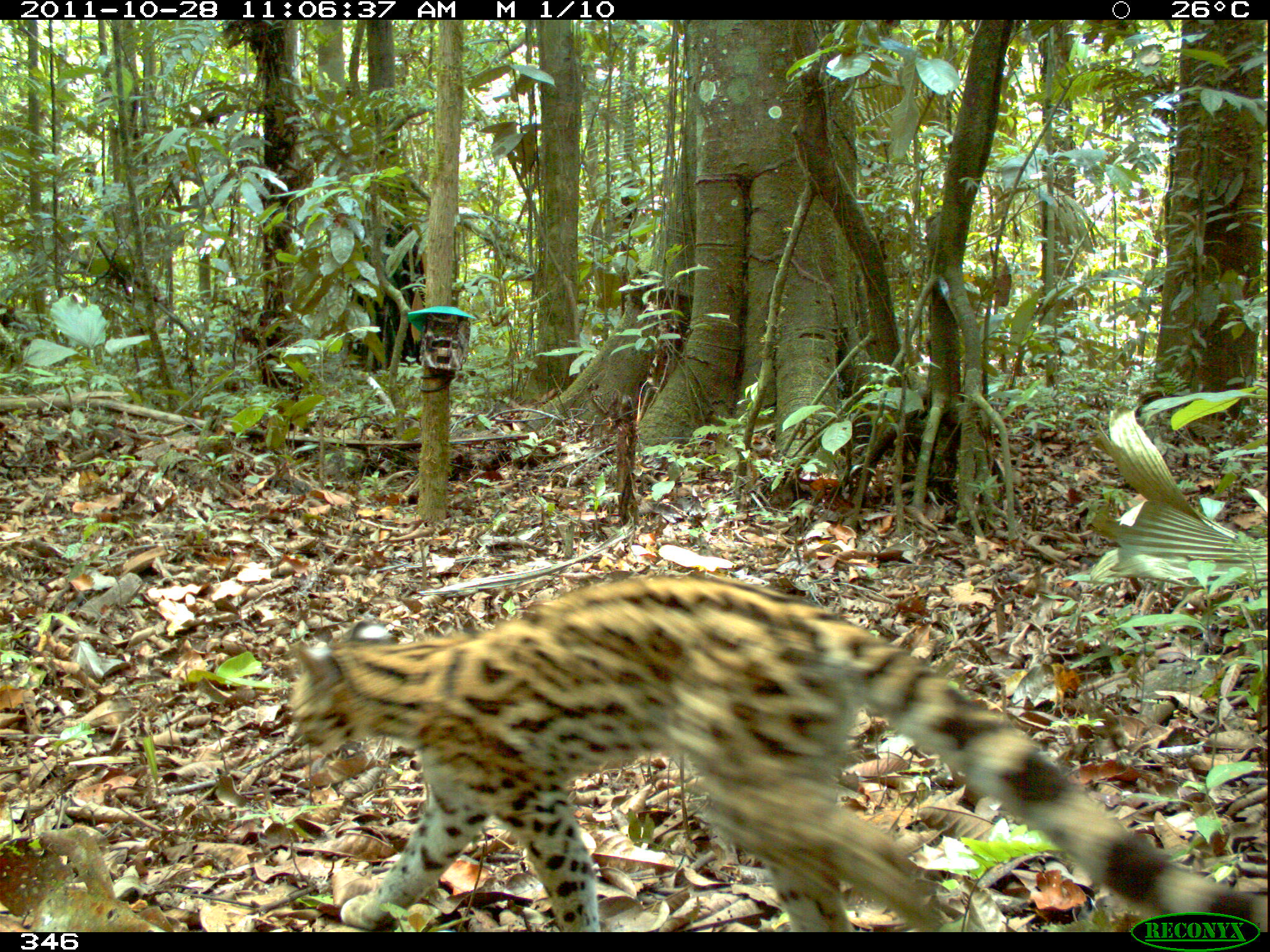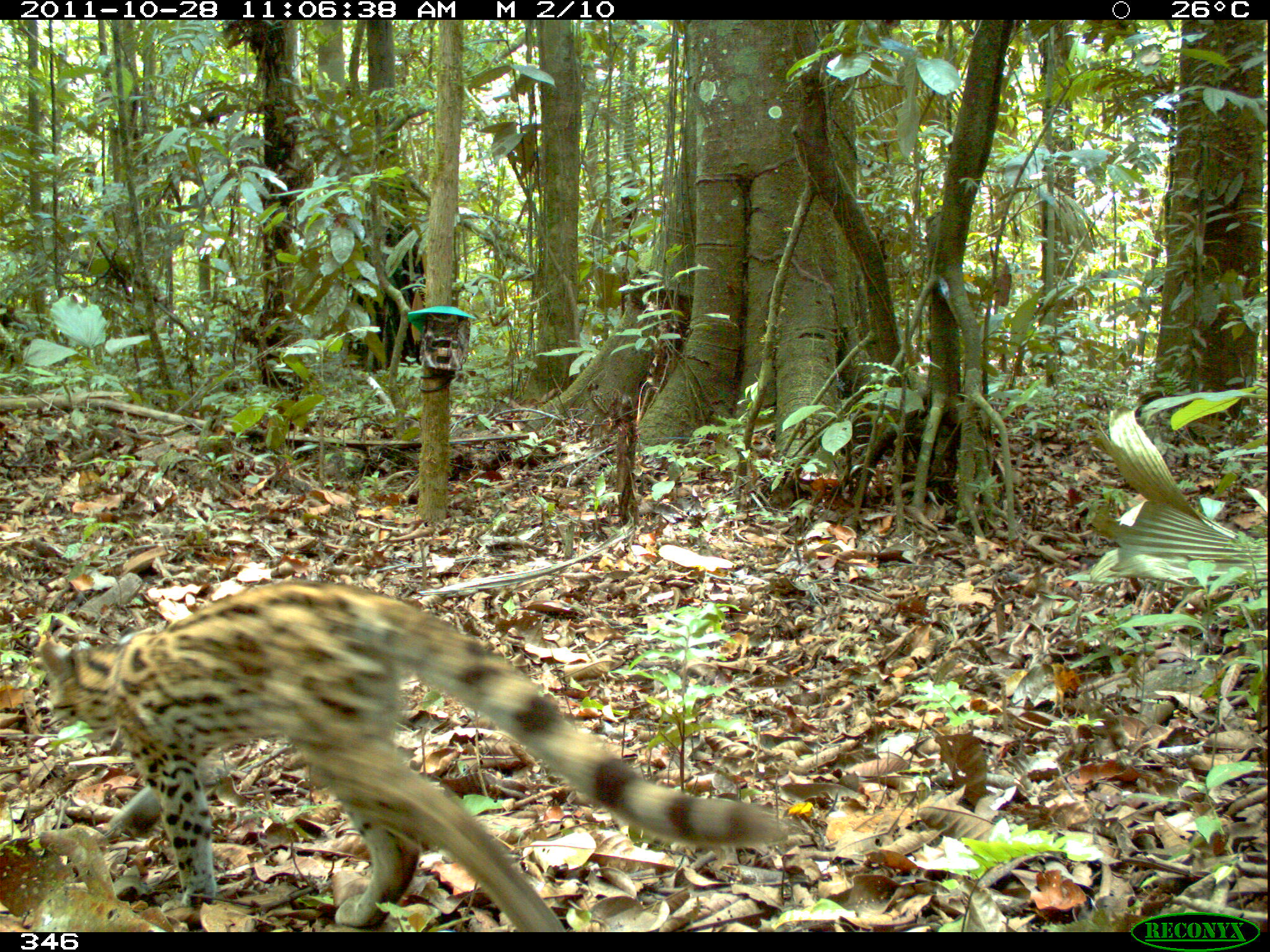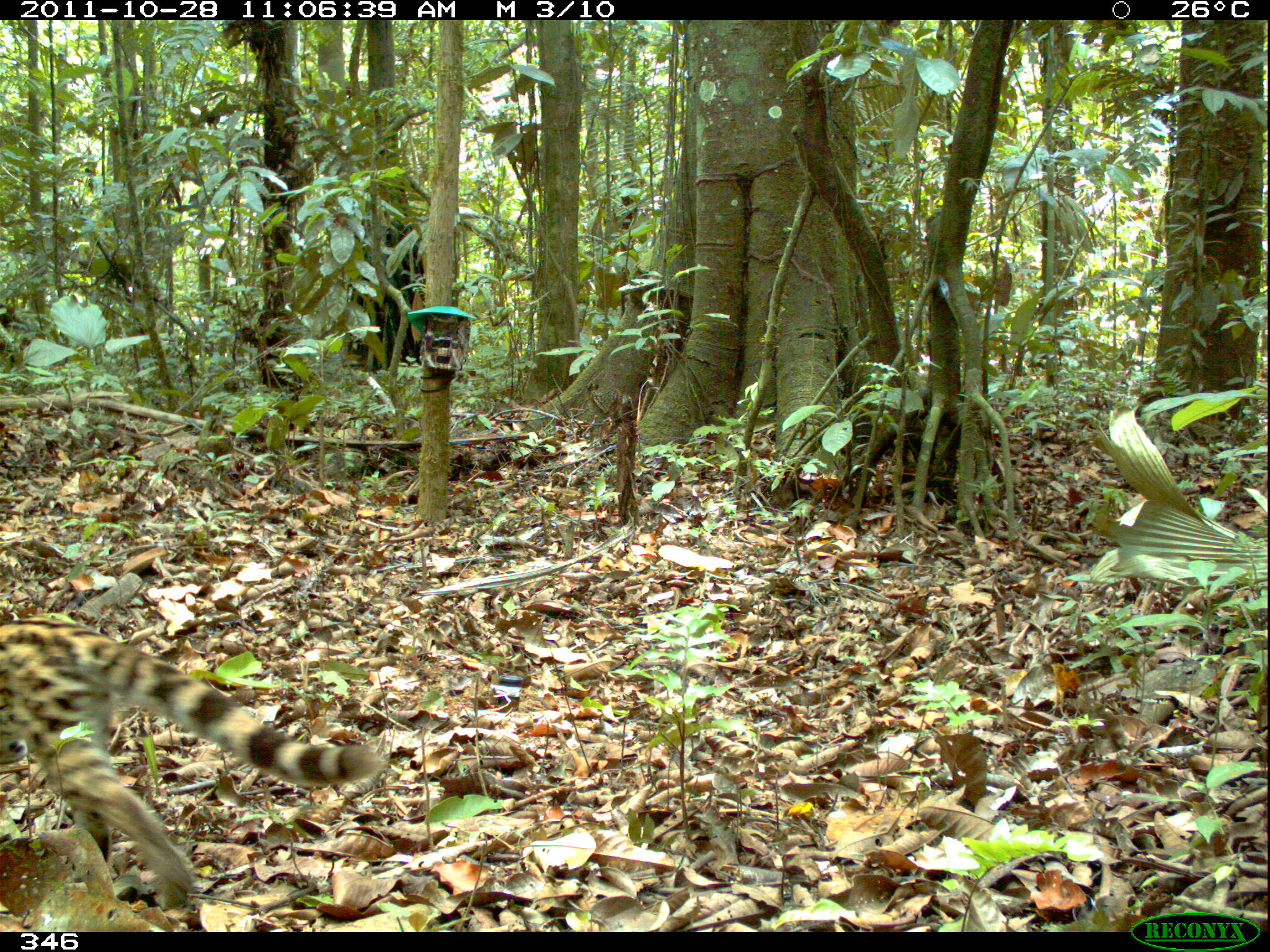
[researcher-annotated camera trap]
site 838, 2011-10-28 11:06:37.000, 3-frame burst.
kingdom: Animalia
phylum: Chordata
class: Mammalia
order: Carnivora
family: Felidae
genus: Leopardus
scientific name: Leopardus pardalis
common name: ocelot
Leopardus pardalis (ocelot).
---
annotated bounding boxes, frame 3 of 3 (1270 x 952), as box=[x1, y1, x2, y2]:
leopardus pardalis: box=[0, 608, 384, 916]